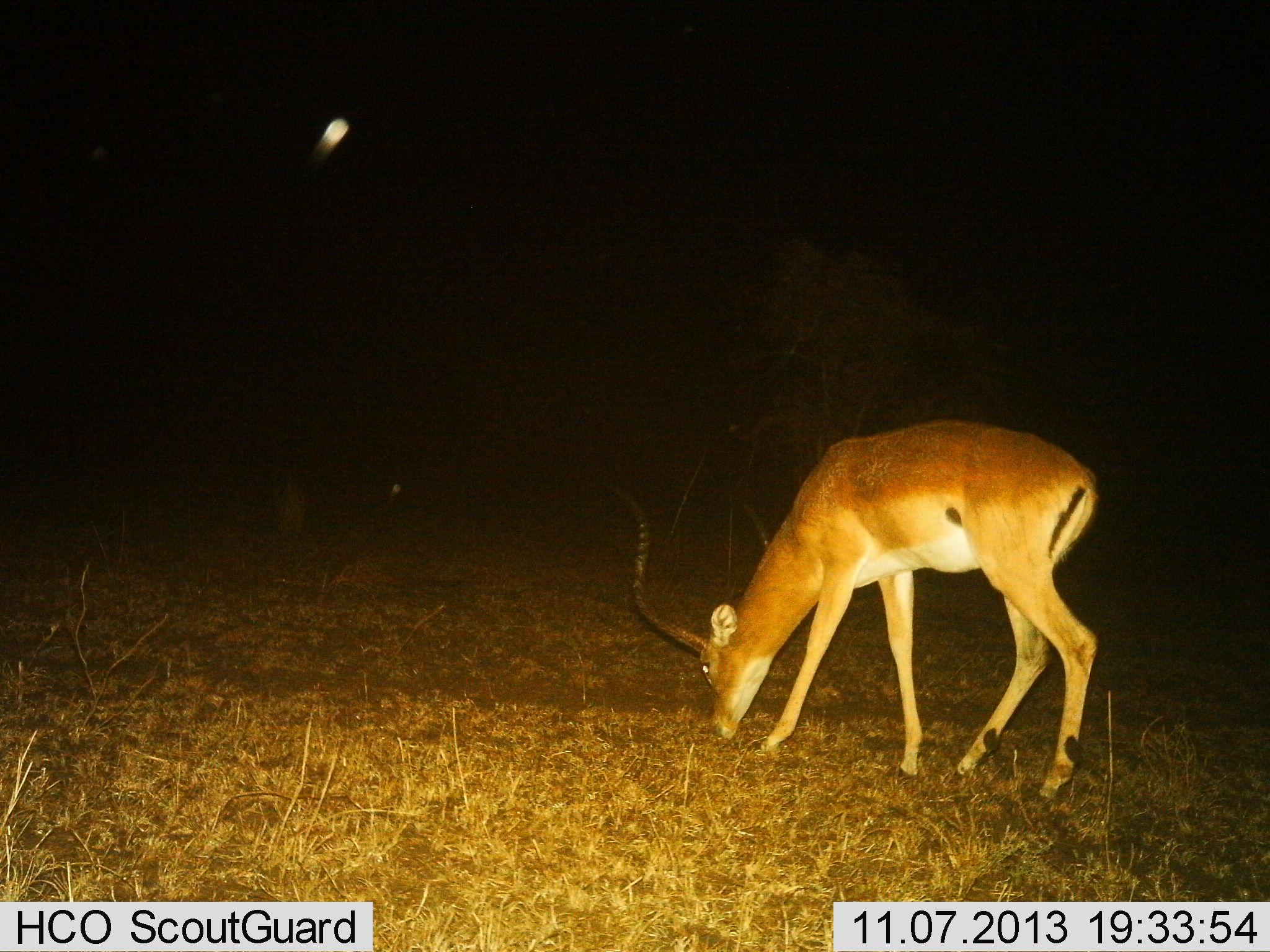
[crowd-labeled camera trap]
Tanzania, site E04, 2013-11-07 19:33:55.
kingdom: Animalia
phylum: Chordata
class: Mammalia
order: Artiodactyla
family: Bovidae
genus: Aepyceros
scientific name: Aepyceros melampus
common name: impala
Impala (Aepyceros melampus), count 1. Behavior (volunteer vote fractions): standing 0%, resting 0%, moving 0%, interacting 0%. Young present (vote fraction): 0%. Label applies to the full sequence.